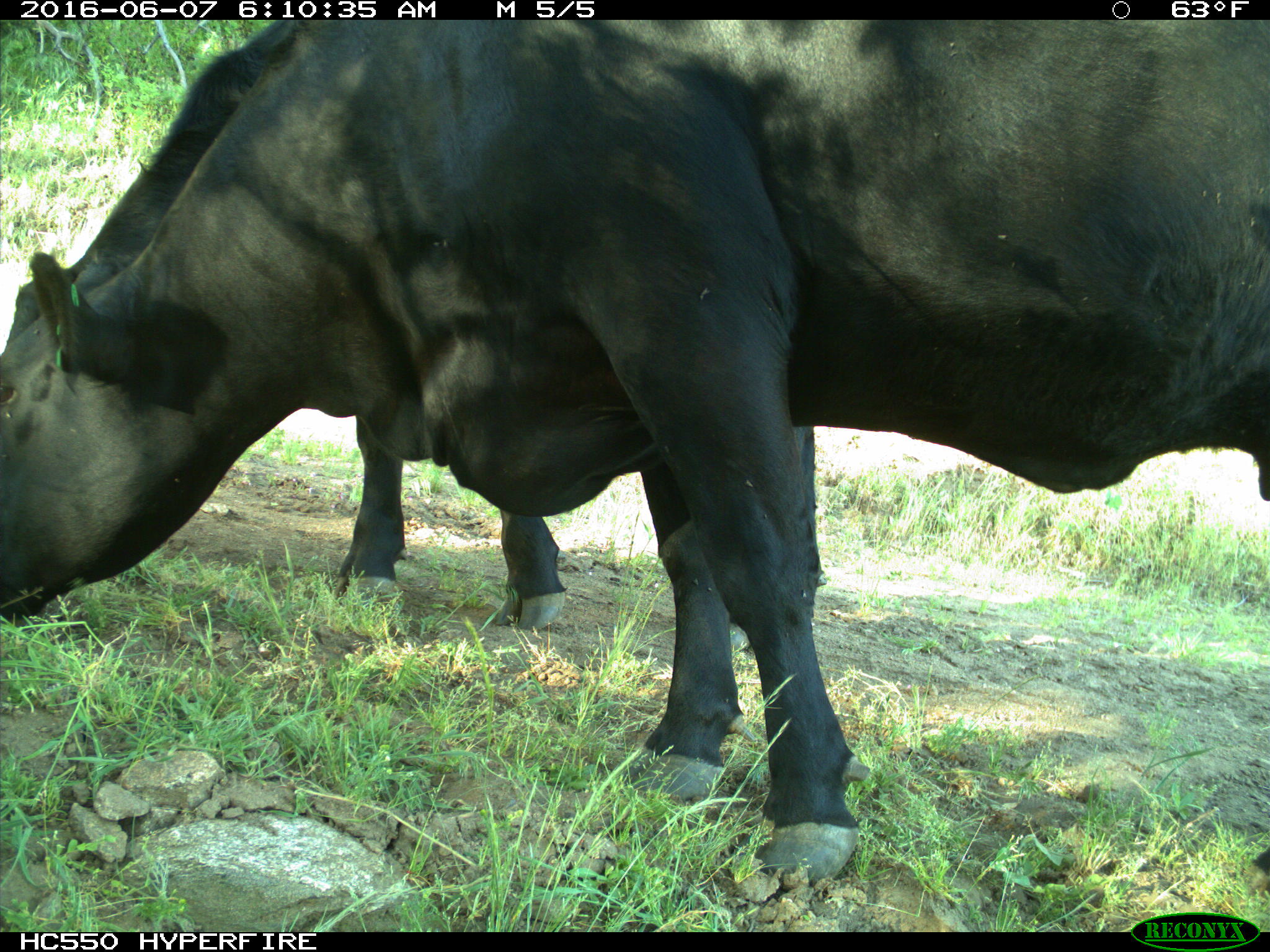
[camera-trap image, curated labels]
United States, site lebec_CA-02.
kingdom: Animalia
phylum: Chordata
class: Mammalia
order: Artiodactyla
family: Bovidae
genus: Bos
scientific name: Bos taurus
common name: domestic cow